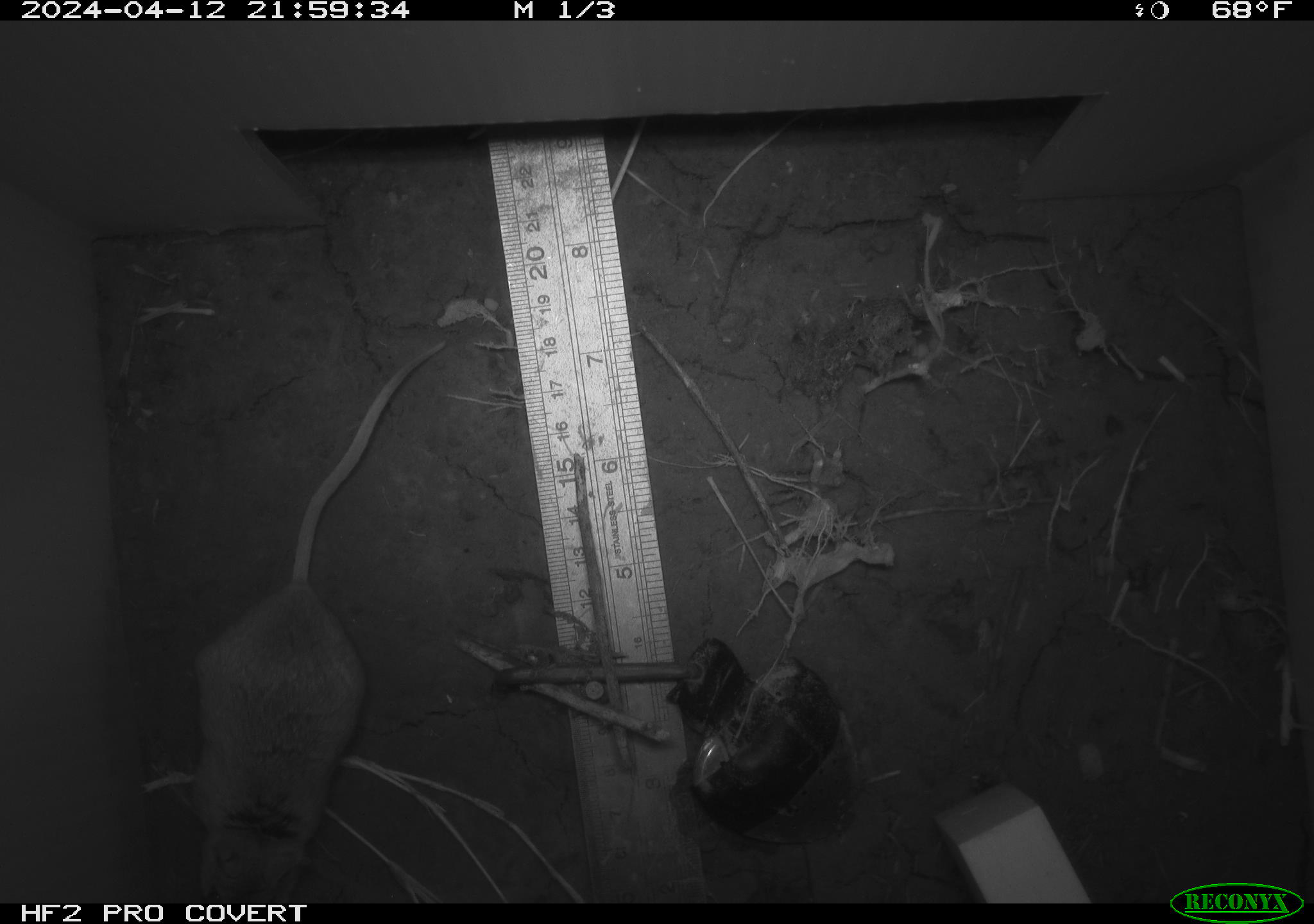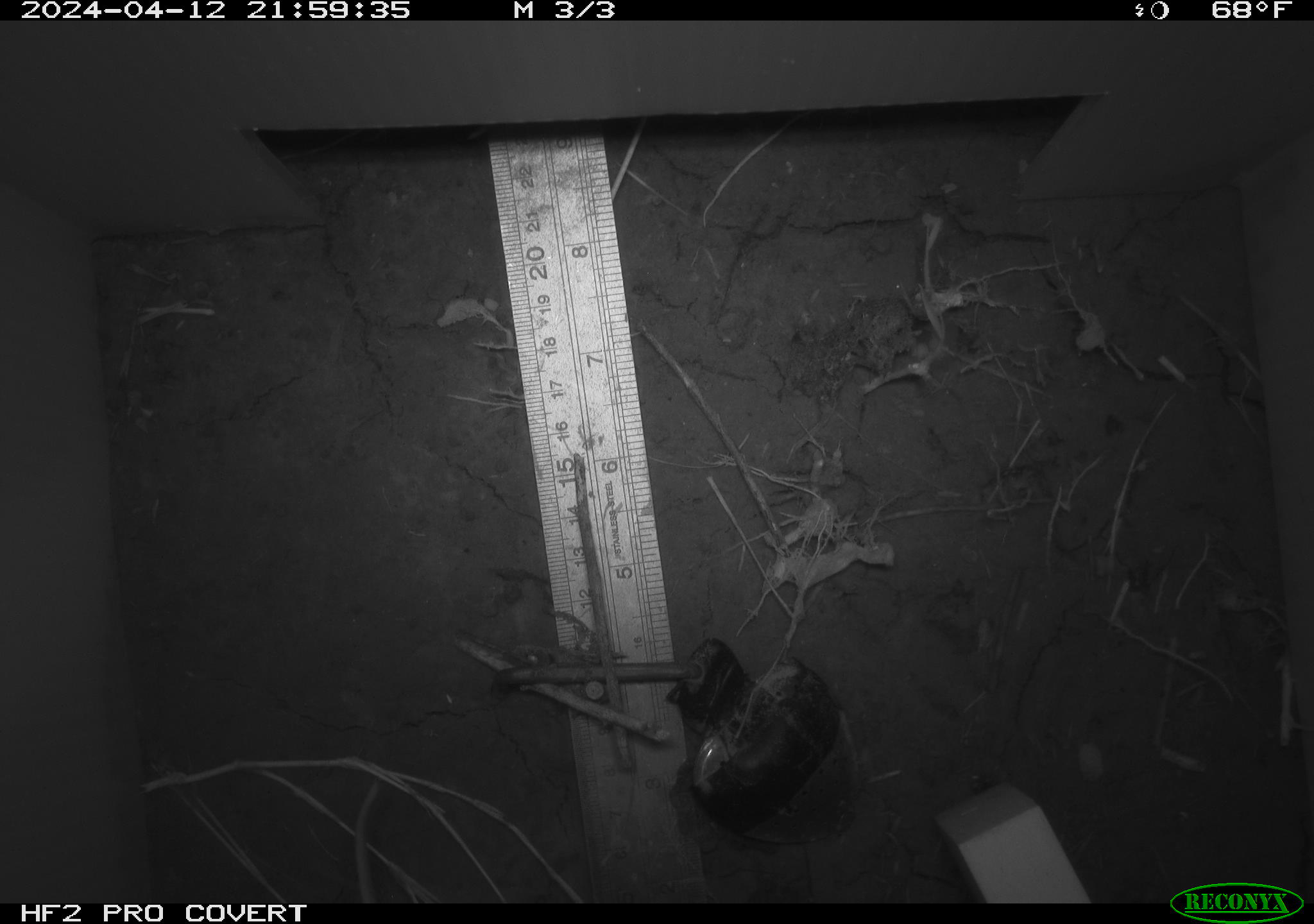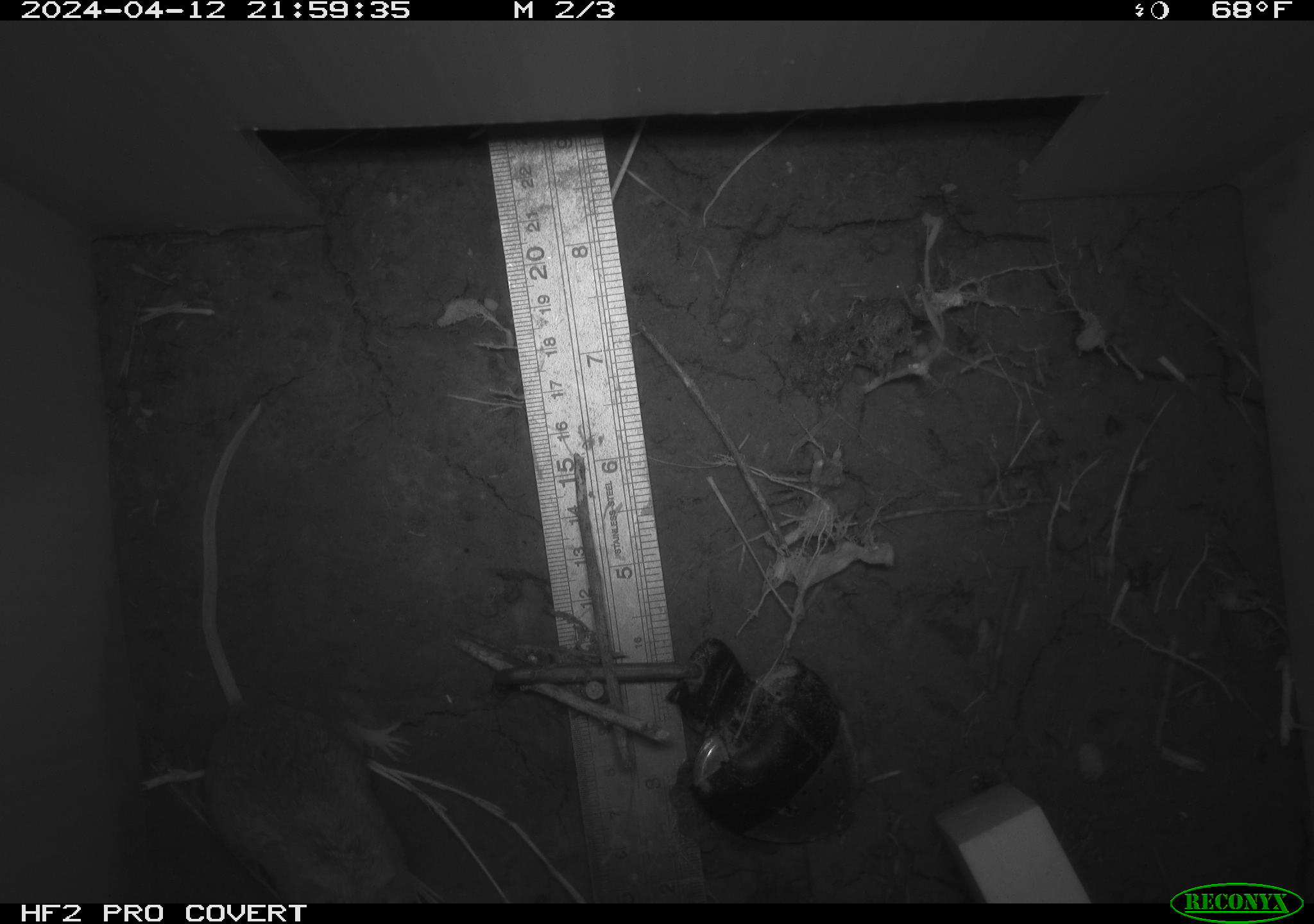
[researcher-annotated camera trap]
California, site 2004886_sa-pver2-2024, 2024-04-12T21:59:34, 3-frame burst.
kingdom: Animalia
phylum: Chordata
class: Mammalia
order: Rodentia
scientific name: Rodentia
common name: mouse species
Mouse species (Rodentia).